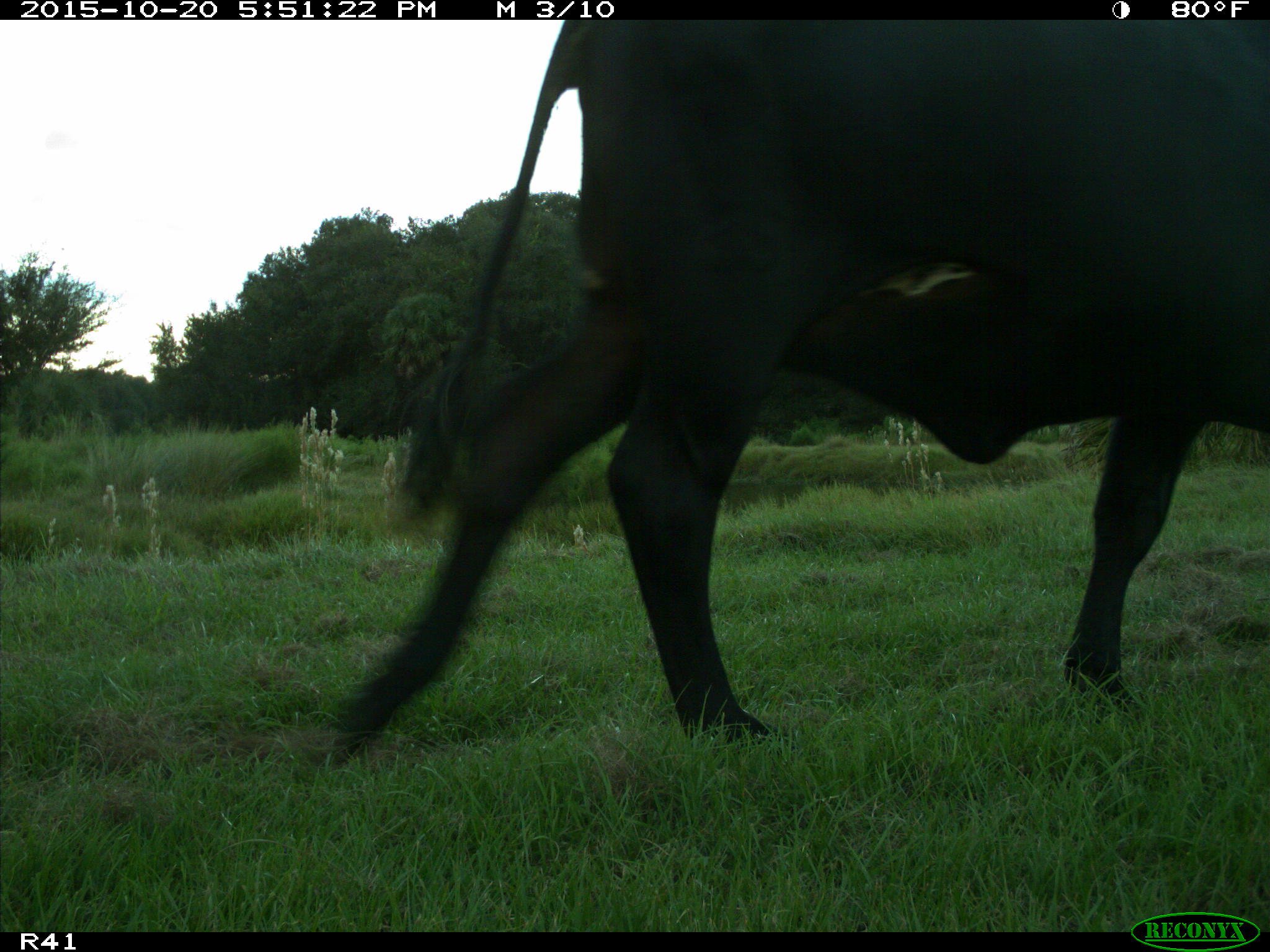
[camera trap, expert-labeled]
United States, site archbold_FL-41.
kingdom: Animalia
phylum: Chordata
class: Mammalia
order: Artiodactyla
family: Bovidae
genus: Bos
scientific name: Bos taurus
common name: domestic cow